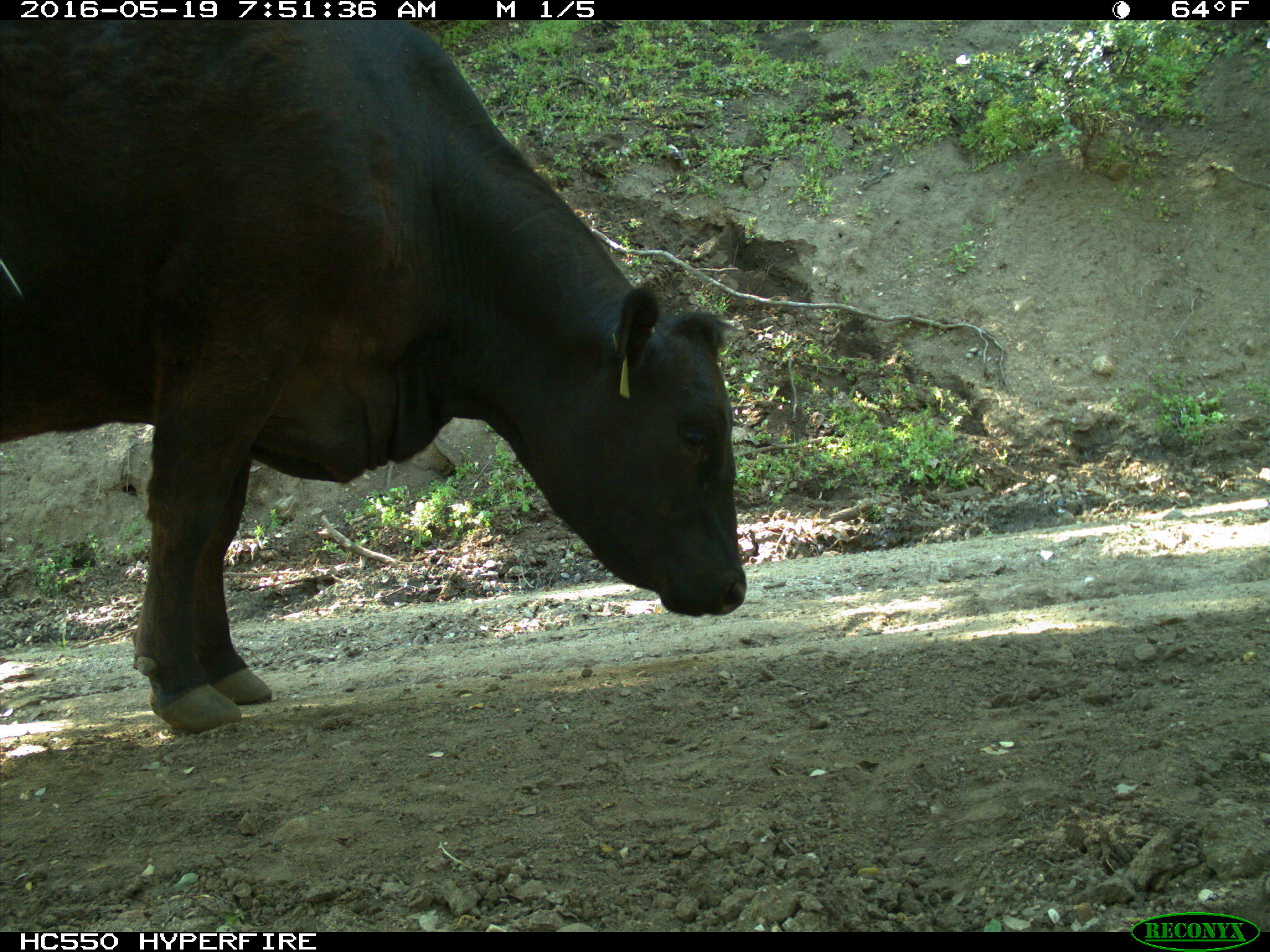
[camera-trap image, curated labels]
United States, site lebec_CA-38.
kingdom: Animalia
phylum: Chordata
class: Mammalia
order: Artiodactyla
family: Bovidae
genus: Bos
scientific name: Bos taurus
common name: domestic cow